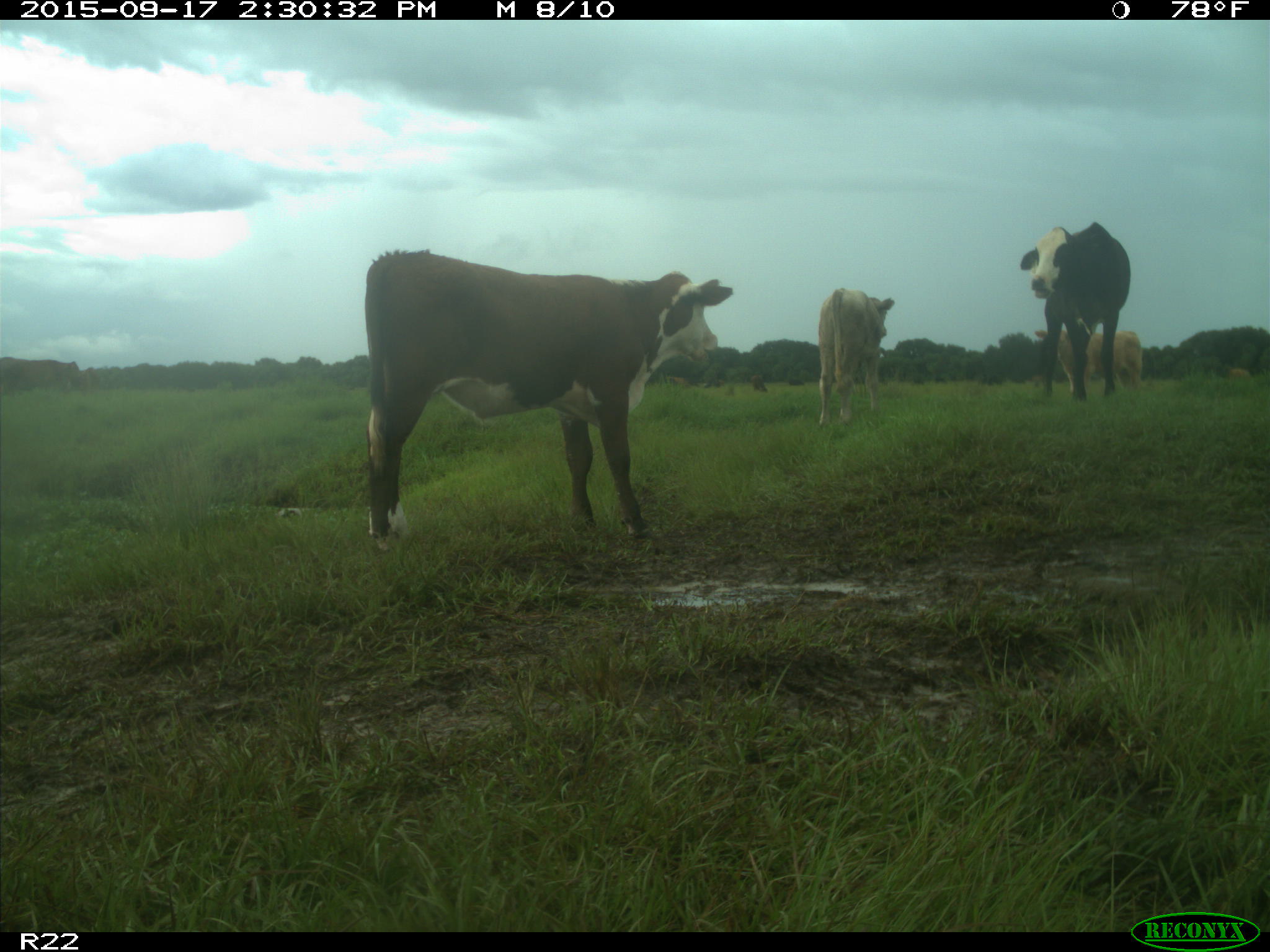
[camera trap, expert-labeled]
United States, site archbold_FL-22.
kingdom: Animalia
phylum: Chordata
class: Mammalia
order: Artiodactyla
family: Bovidae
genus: Bos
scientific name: Bos taurus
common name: domestic cow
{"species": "Bos taurus (domestic cow)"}